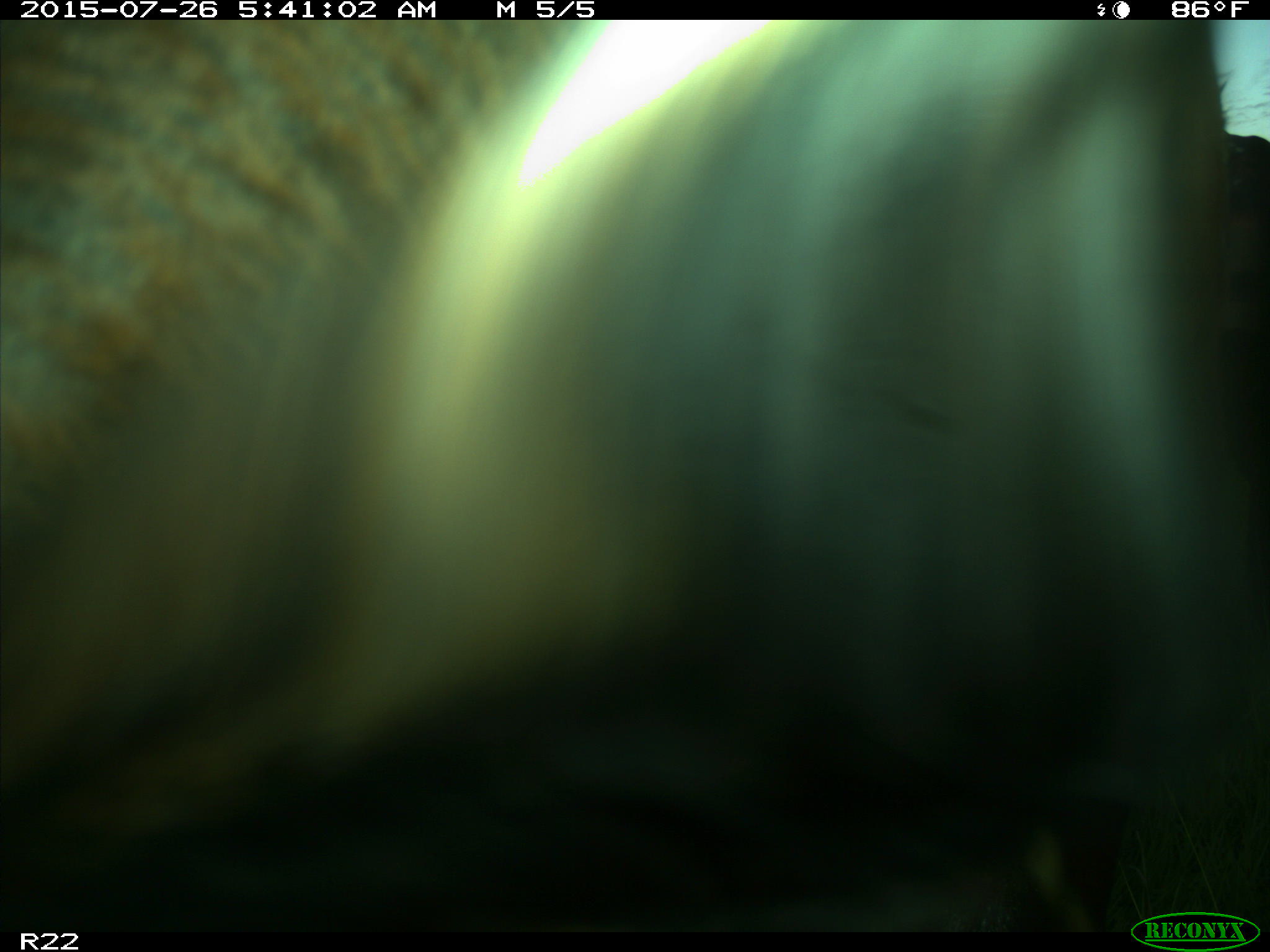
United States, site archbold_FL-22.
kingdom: Animalia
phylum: Chordata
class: Mammalia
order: Artiodactyla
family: Bovidae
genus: Bos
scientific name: Bos taurus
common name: domestic cow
Bos taurus (domestic cow).